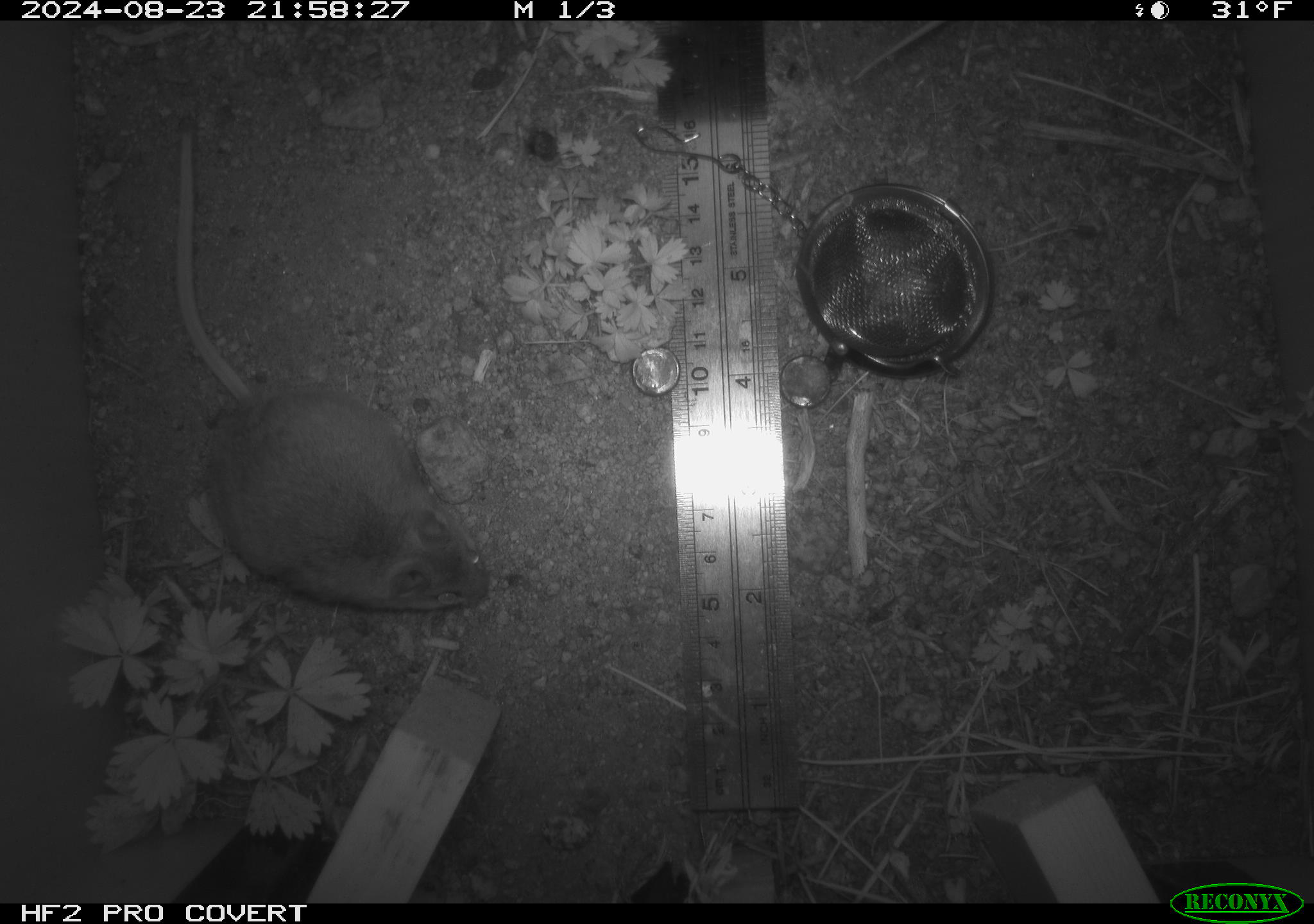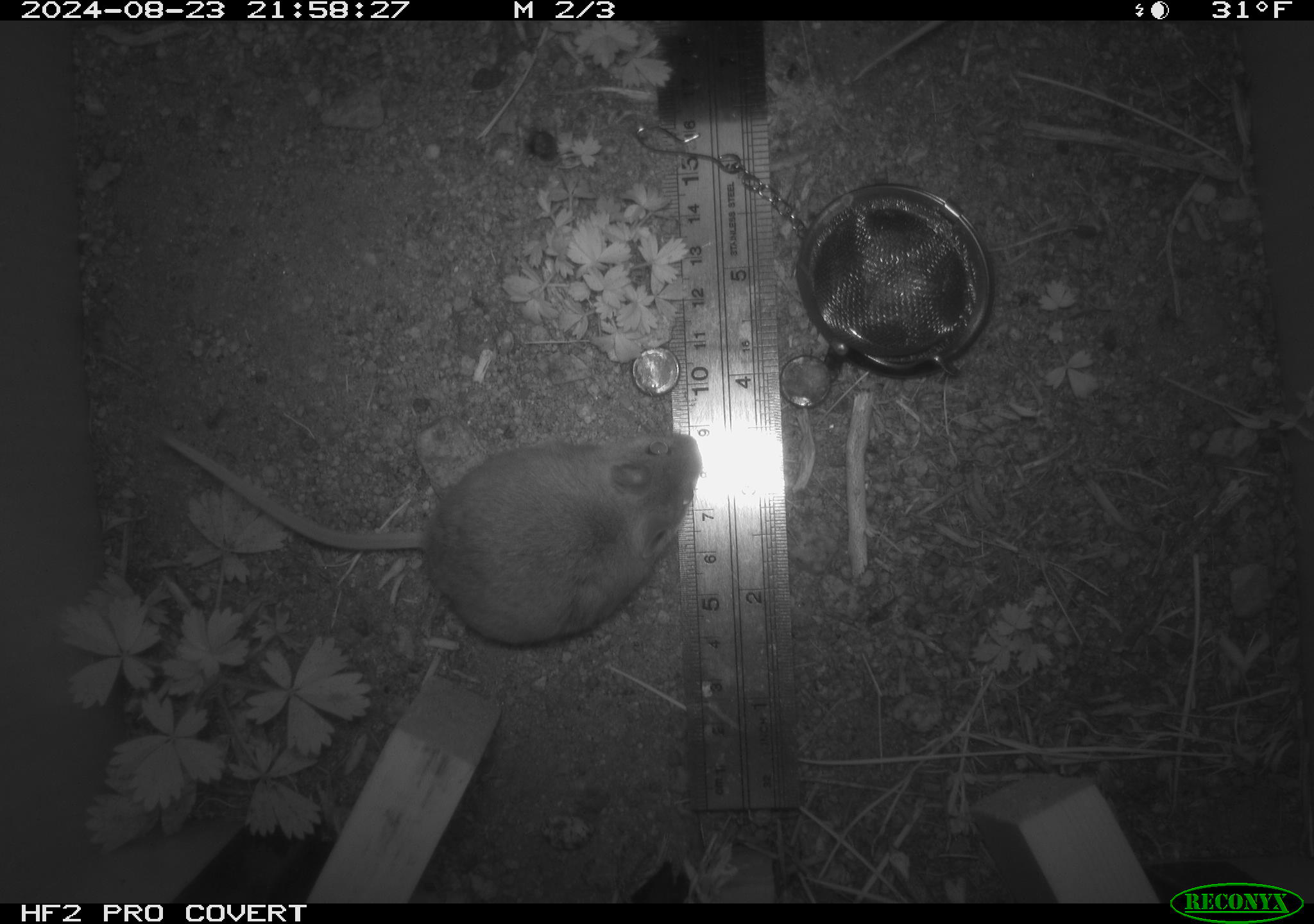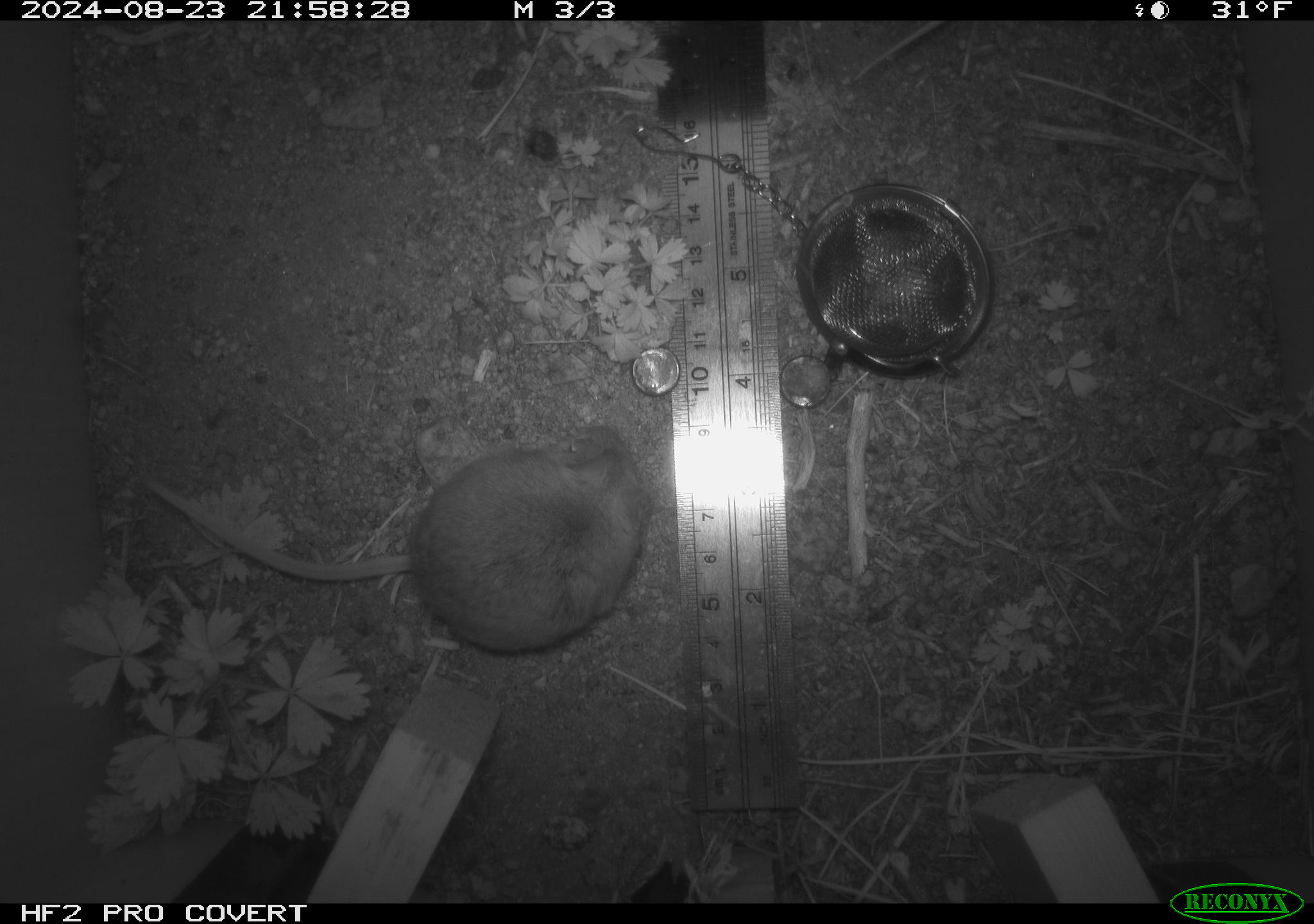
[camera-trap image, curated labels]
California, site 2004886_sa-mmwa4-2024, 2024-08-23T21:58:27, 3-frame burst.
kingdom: Animalia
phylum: Chordata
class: Mammalia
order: Rodentia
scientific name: Rodentia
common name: mouse species